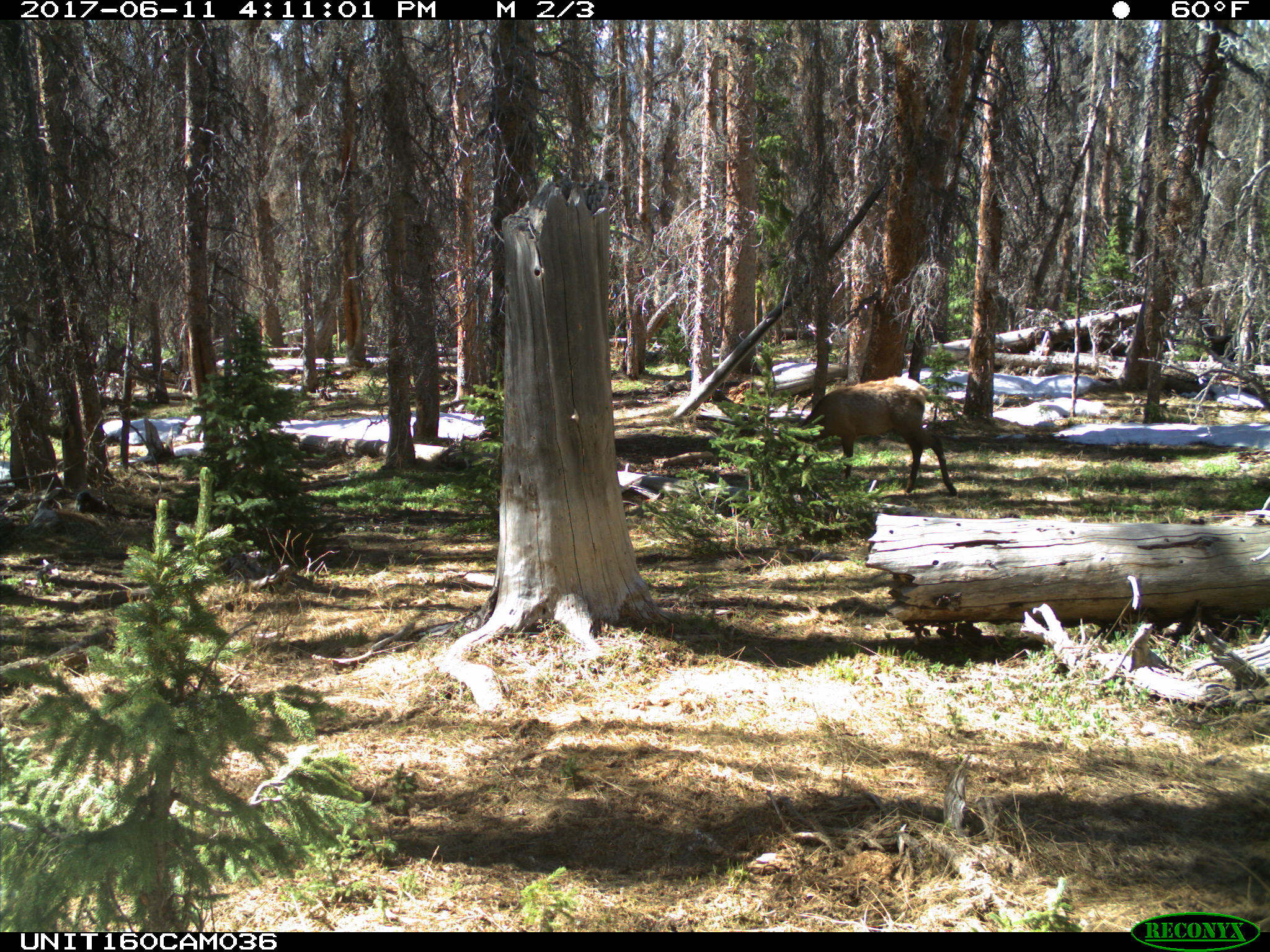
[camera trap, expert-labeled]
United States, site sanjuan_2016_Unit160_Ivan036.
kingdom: Animalia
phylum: Chordata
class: Mammalia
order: Artiodactyla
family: Cervidae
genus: Cervus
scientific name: Cervus elaphus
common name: red deer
Cervus elaphus (red deer).